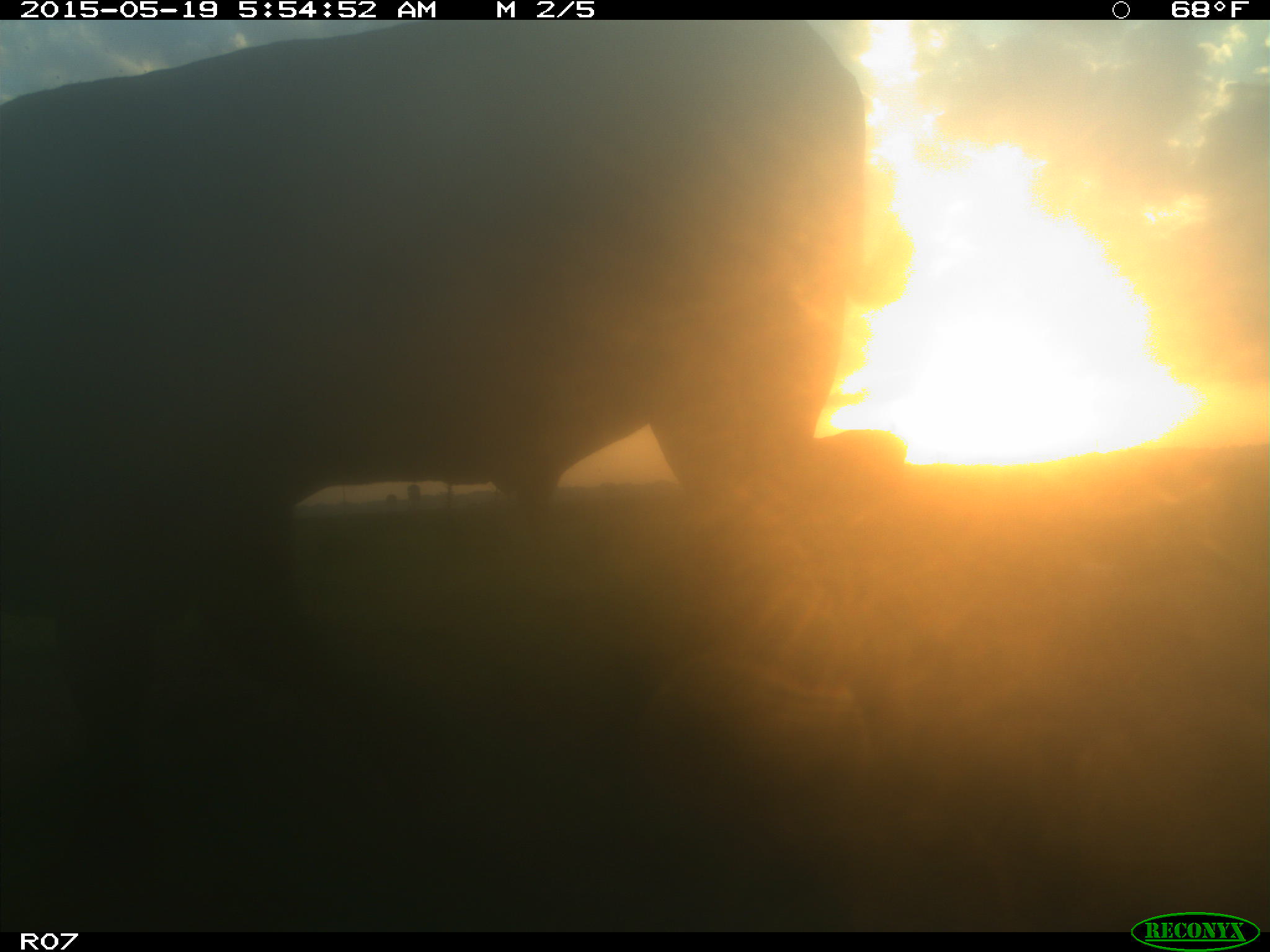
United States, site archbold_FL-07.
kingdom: Animalia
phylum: Chordata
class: Mammalia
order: Artiodactyla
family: Bovidae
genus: Bos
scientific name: Bos taurus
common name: domestic cow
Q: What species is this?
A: Bos taurus (domestic cow).